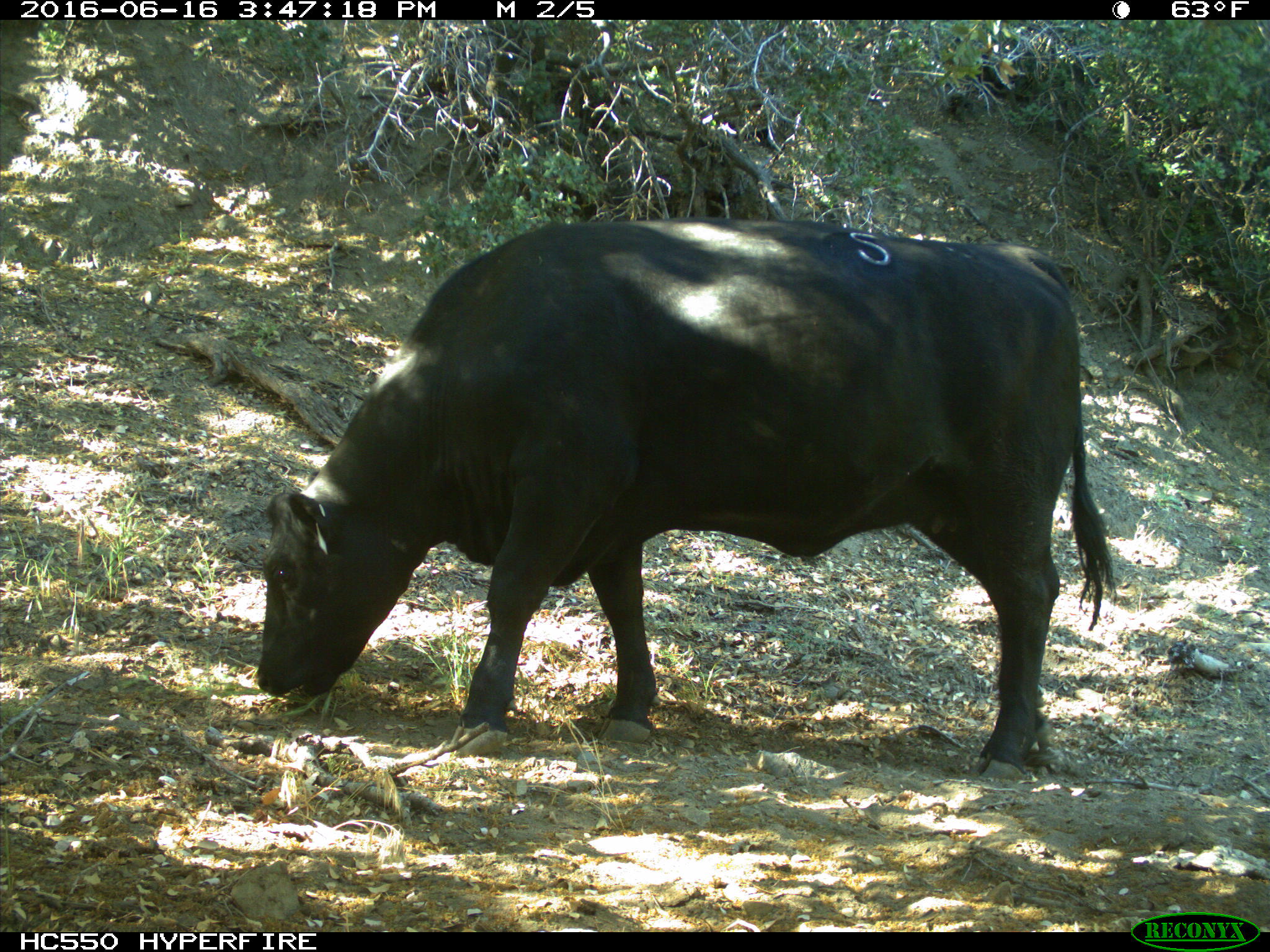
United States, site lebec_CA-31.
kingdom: Animalia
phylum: Chordata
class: Mammalia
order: Artiodactyla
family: Bovidae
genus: Bos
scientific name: Bos taurus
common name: domestic cow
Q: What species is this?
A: Bos taurus (domestic cow).